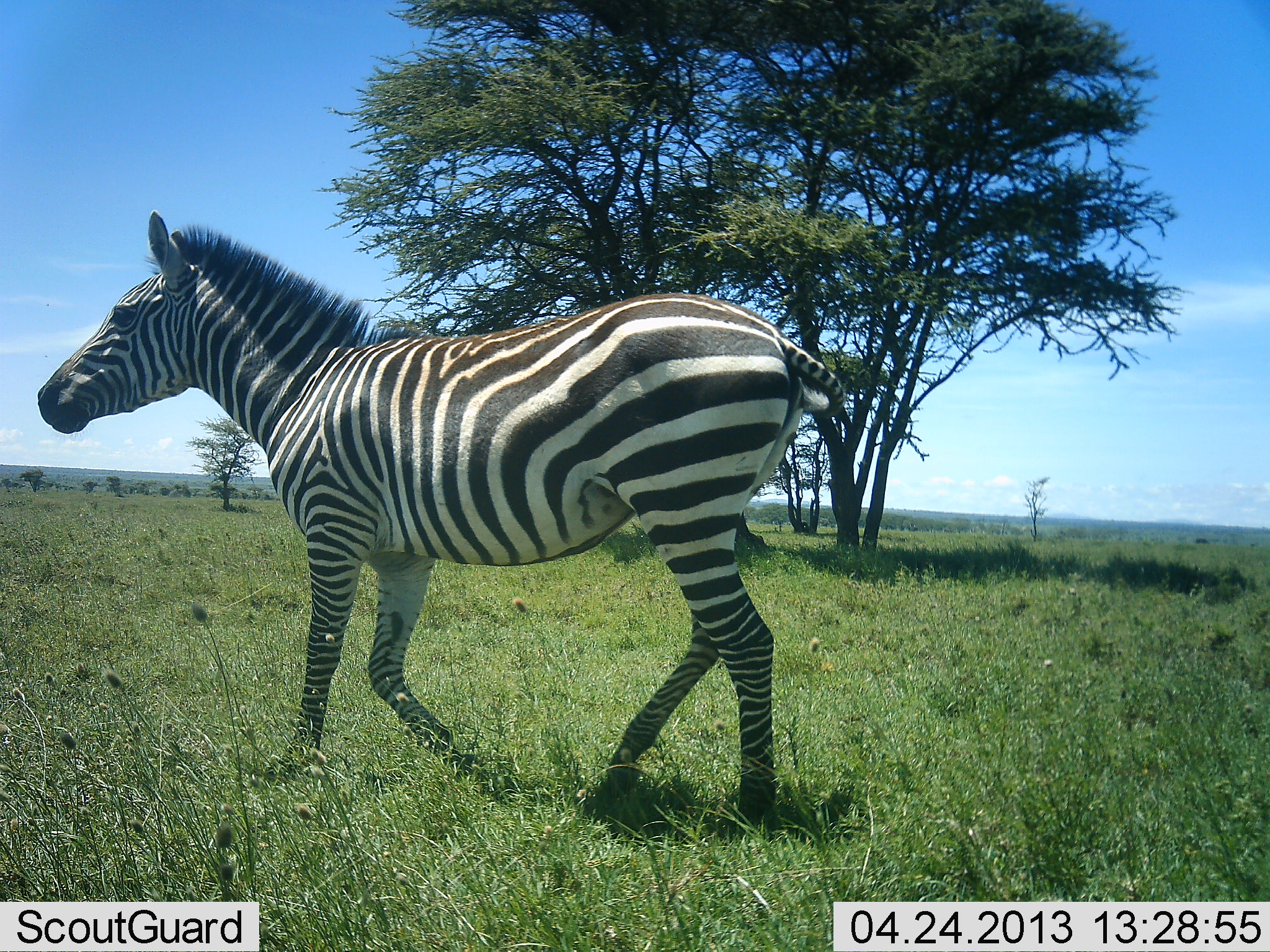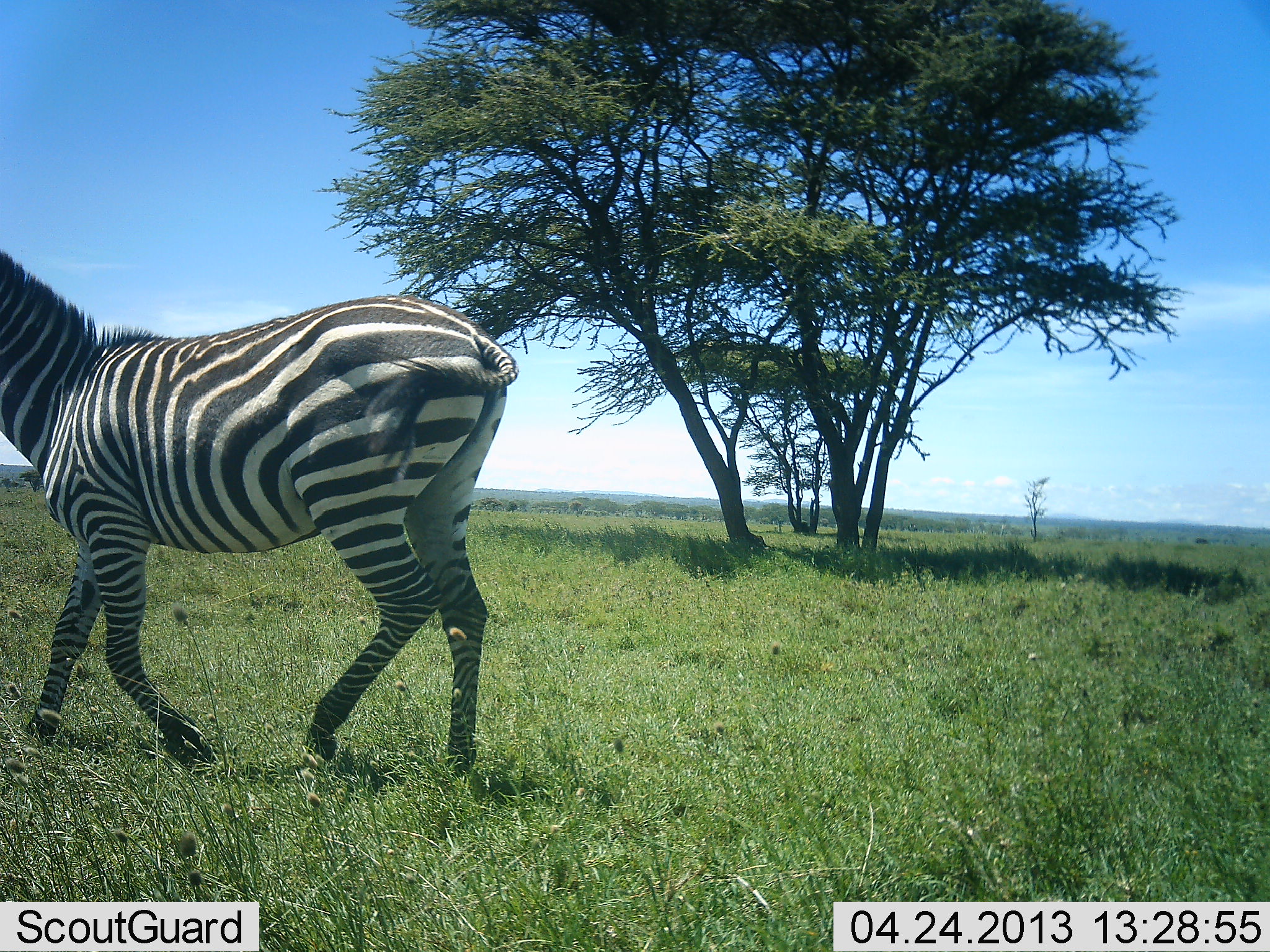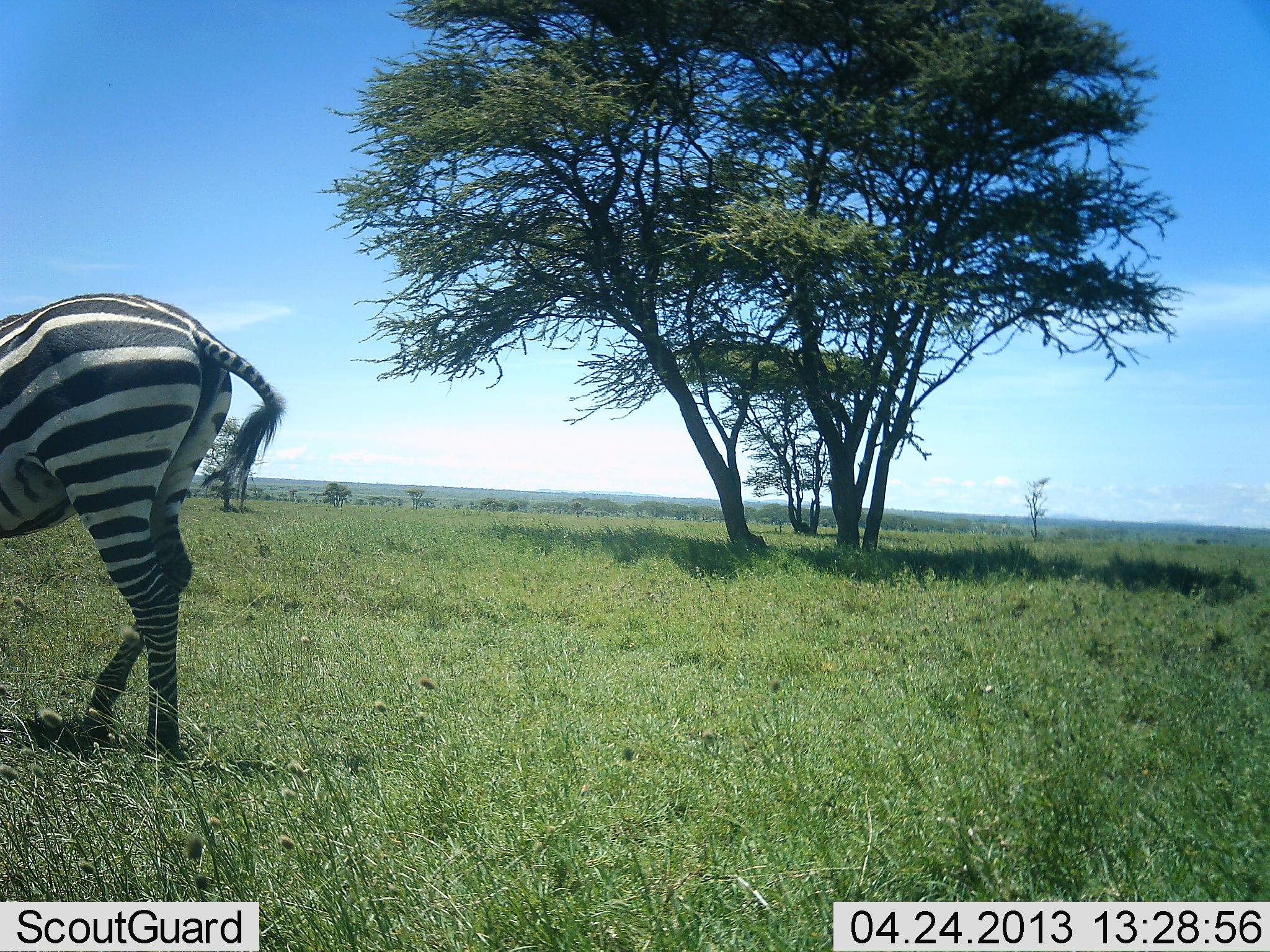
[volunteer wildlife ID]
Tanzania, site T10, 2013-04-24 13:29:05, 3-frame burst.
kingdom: Animalia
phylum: Chordata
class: Mammalia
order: Perissodactyla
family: Equidae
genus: Equus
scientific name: Equus quagga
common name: plains zebra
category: zebra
Zebra (plains zebra) (Equus quagga), count 1. Behavior (volunteer vote fractions): standing 3%, resting 0%, moving 97%, interacting 0%. Young present (vote fraction): 0%. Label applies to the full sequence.